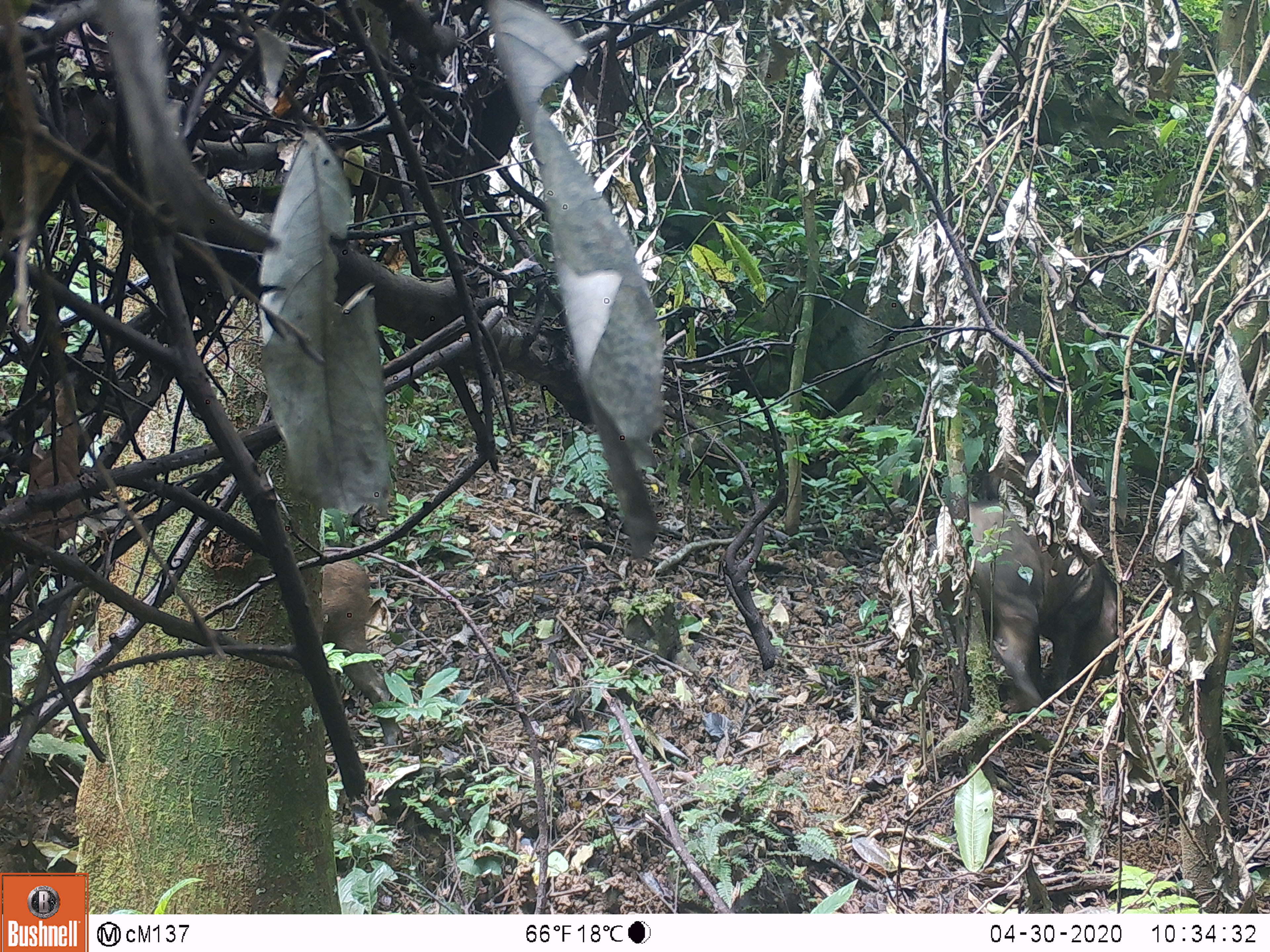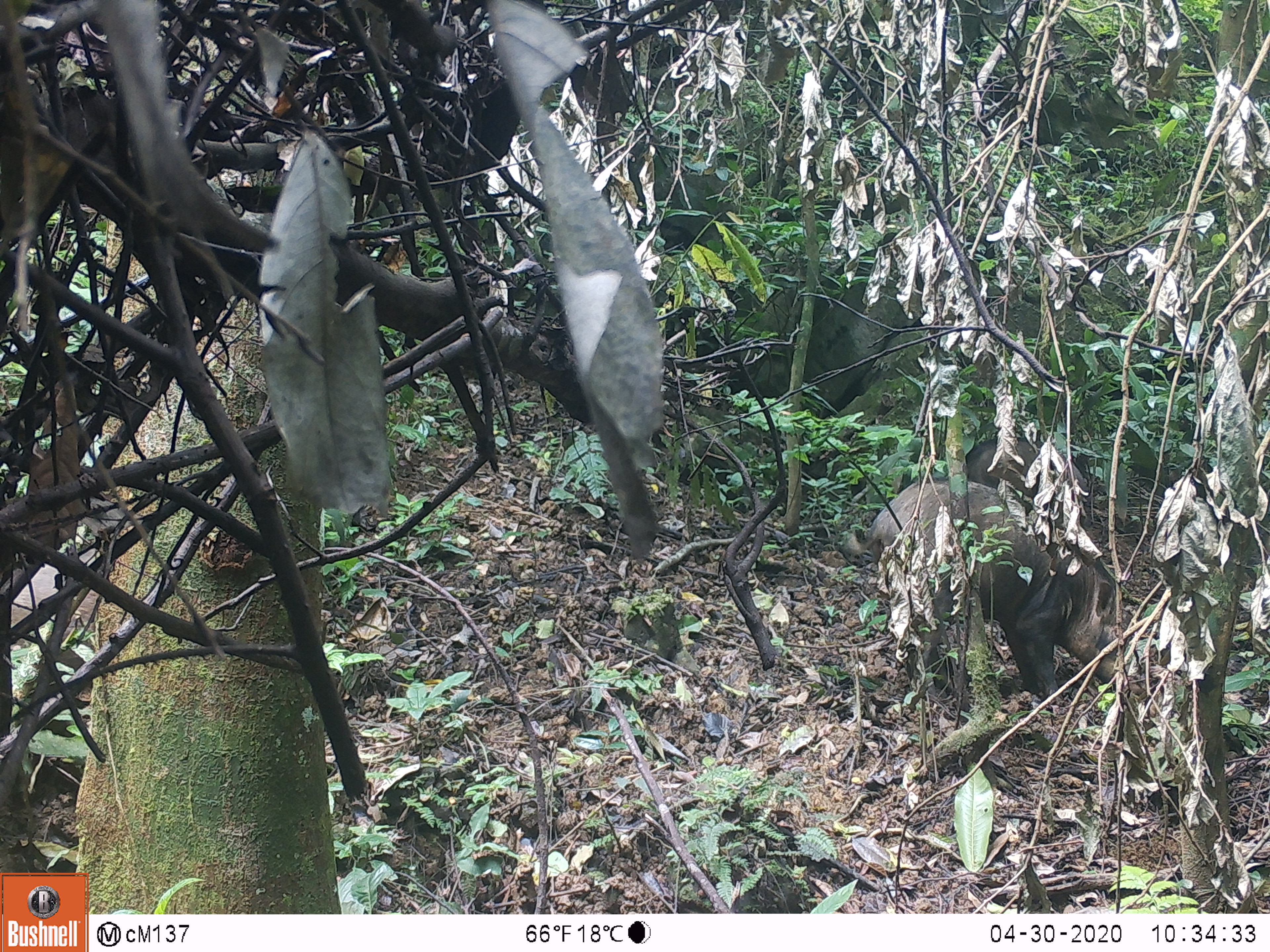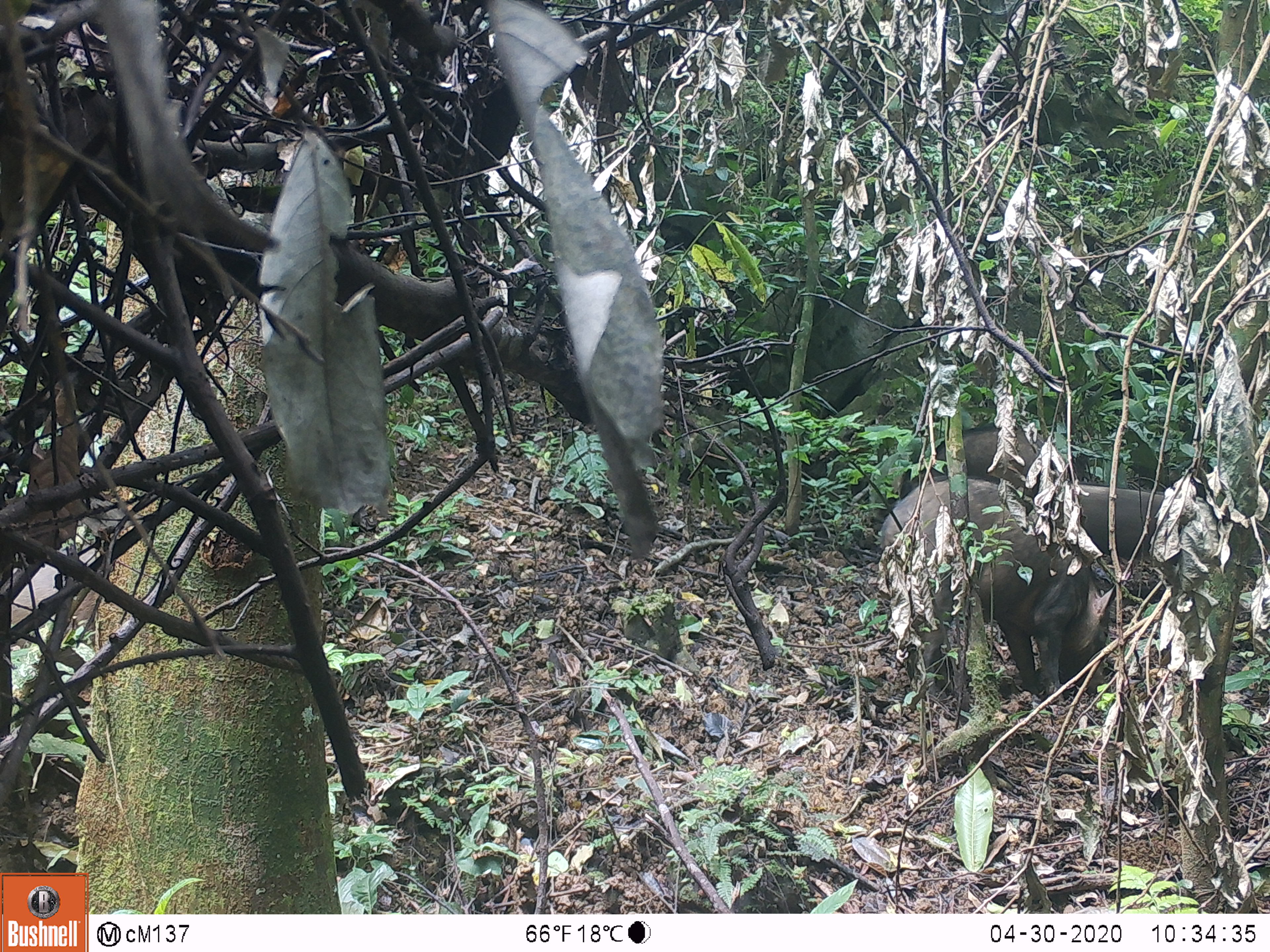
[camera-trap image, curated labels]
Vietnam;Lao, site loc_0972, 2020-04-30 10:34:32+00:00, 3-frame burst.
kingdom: Animalia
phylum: Chordata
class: Mammalia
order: Artiodactyla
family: Suidae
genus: Sus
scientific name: Sus scrofa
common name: eurasian wild pig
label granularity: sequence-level